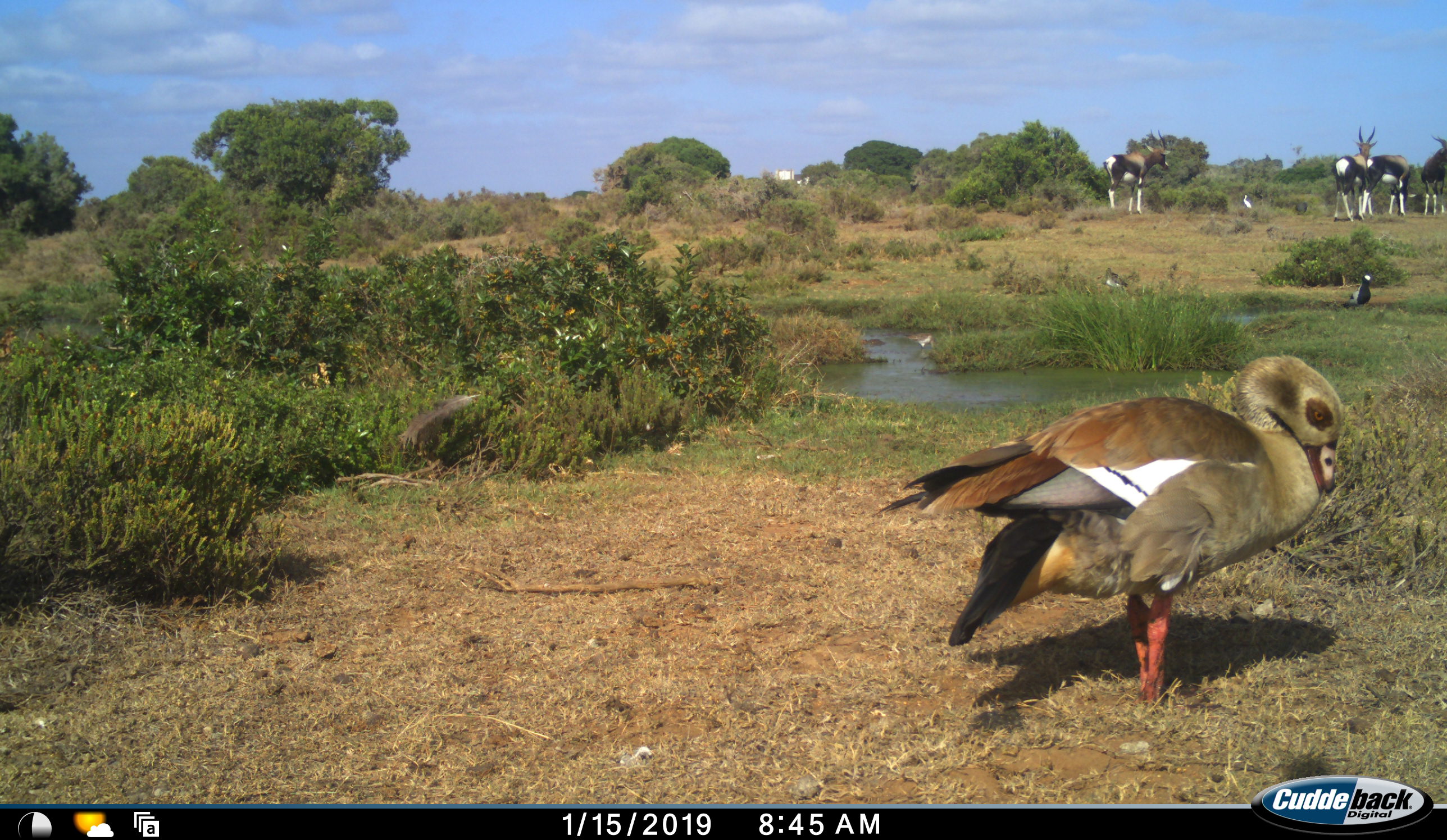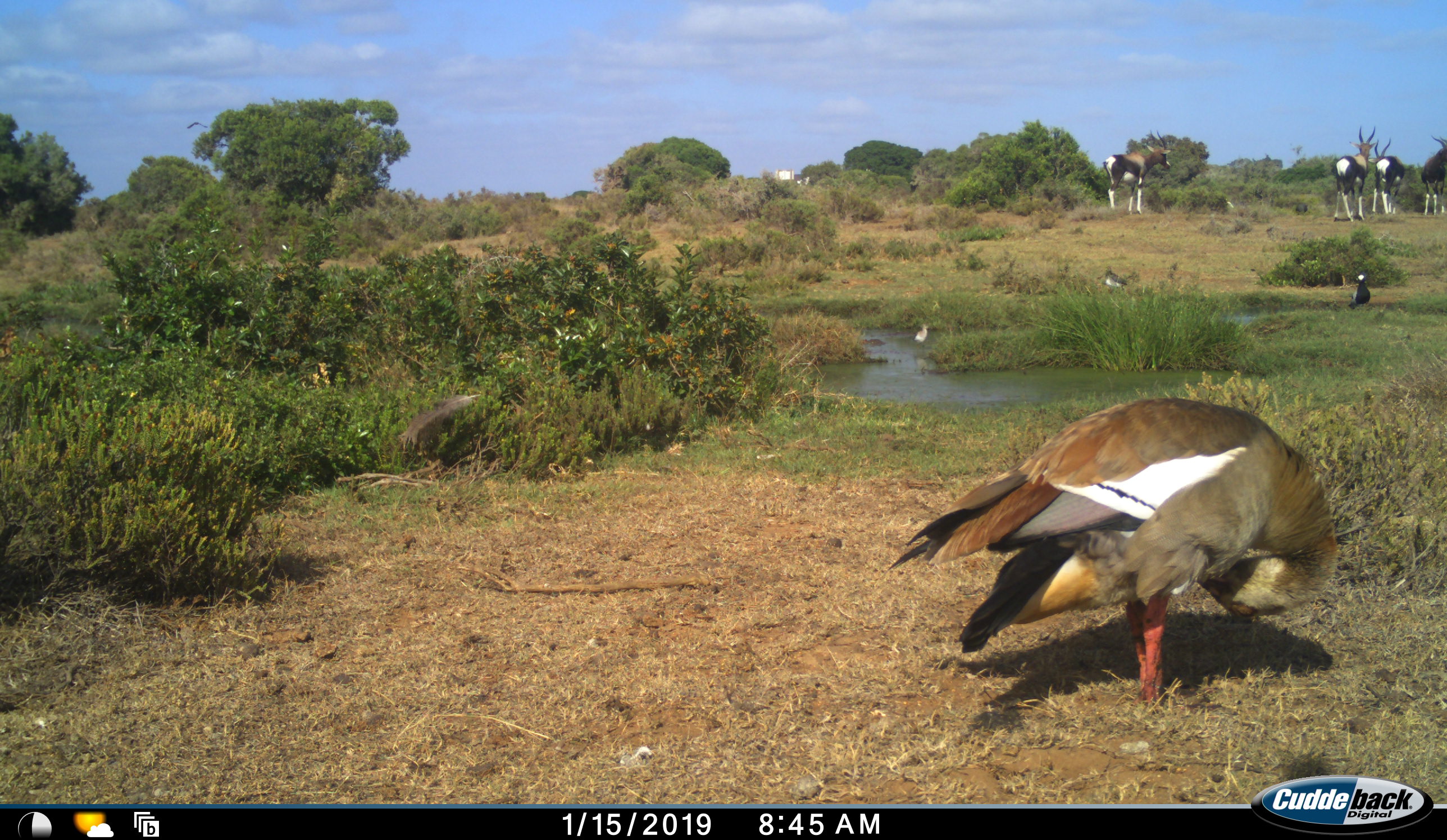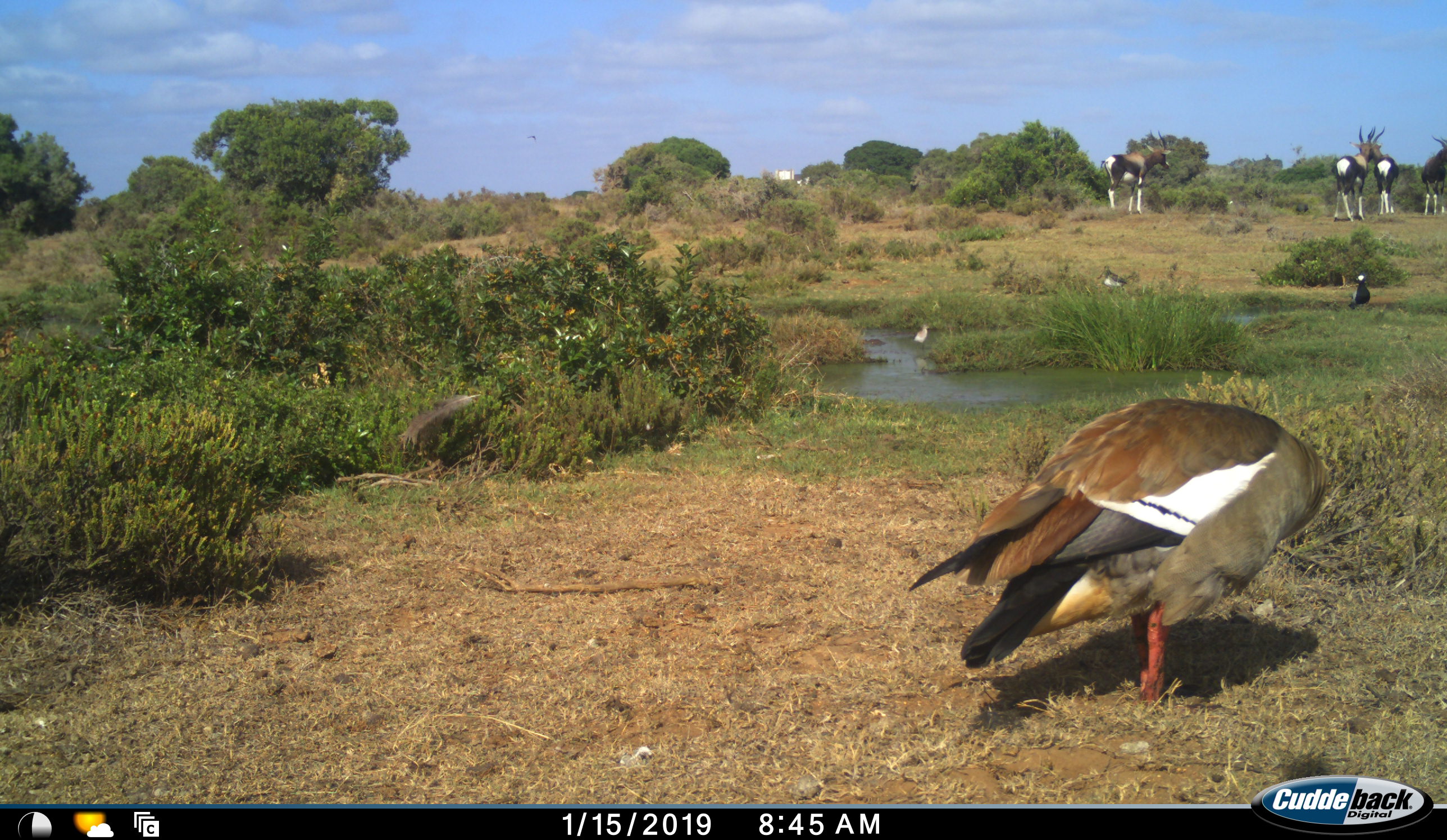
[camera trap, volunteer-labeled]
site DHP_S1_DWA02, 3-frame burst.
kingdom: Animalia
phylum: Chordata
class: Aves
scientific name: Aves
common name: bird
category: birdother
Birdother (bird) (Aves), count 2. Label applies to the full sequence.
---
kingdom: Animalia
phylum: Chordata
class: Mammalia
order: Artiodactyla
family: Bovidae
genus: Damaliscus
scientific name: Damaliscus pygargus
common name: bontebok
Bontebok (Damaliscus pygargus), count 4. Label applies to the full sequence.